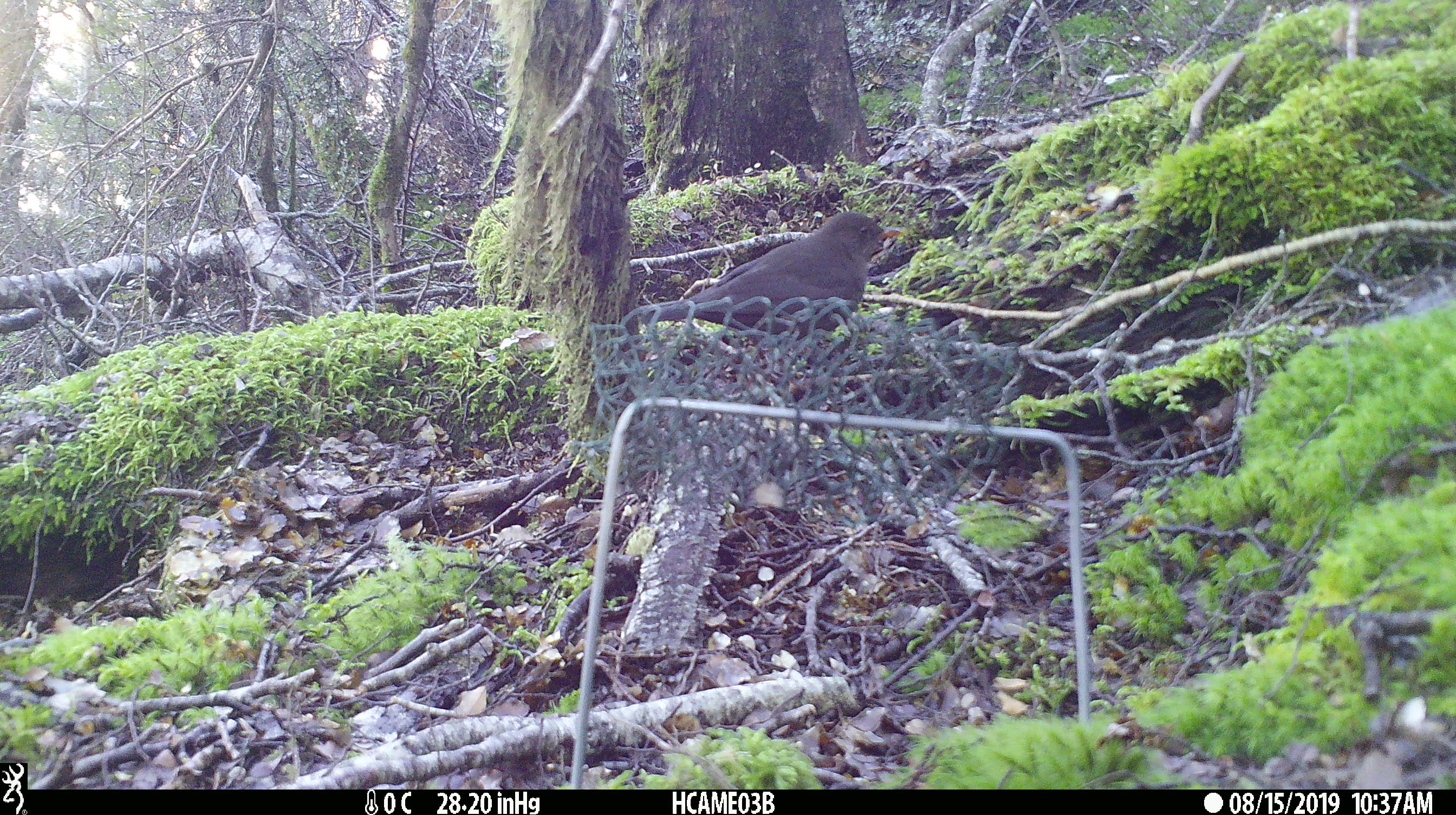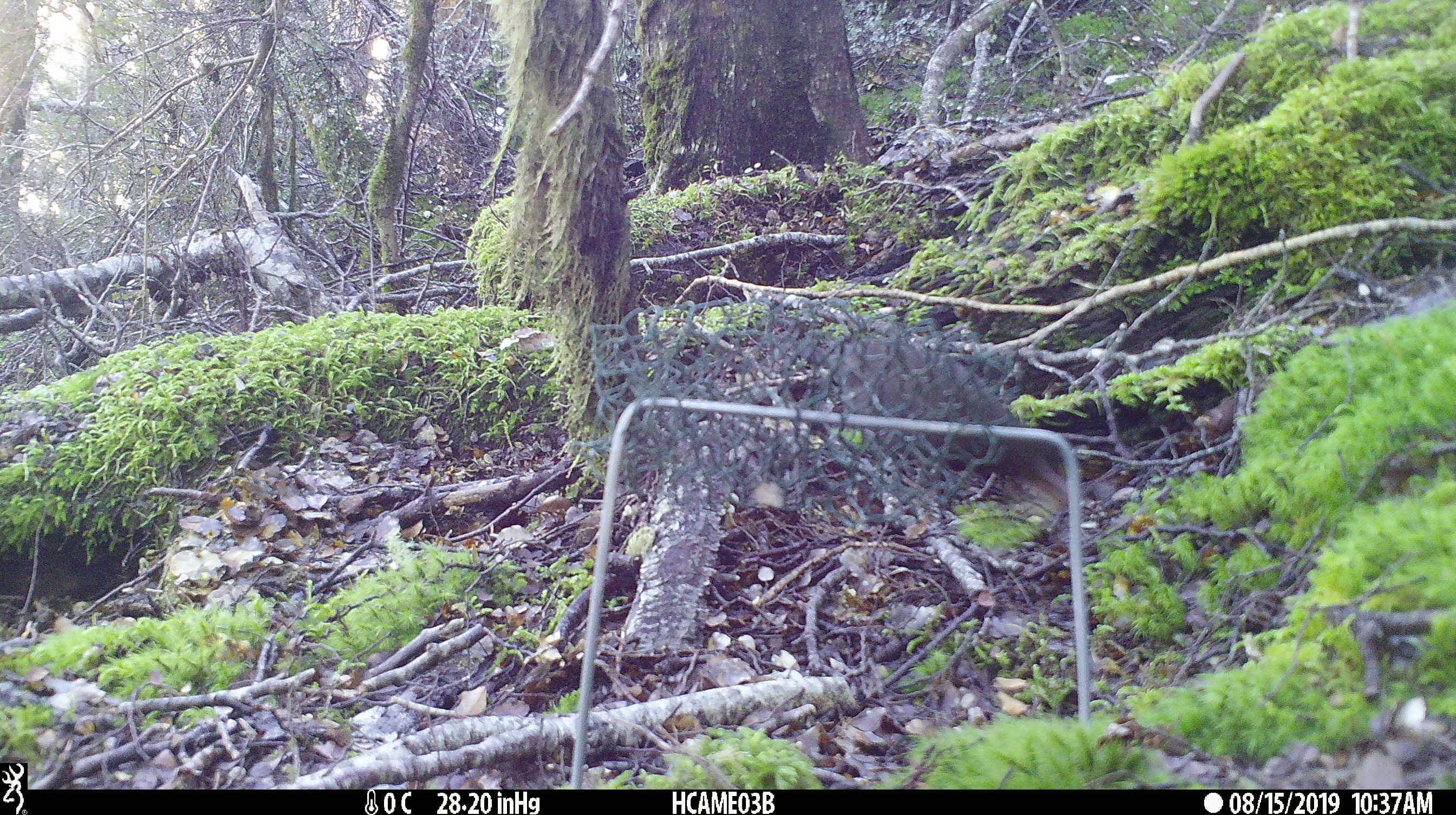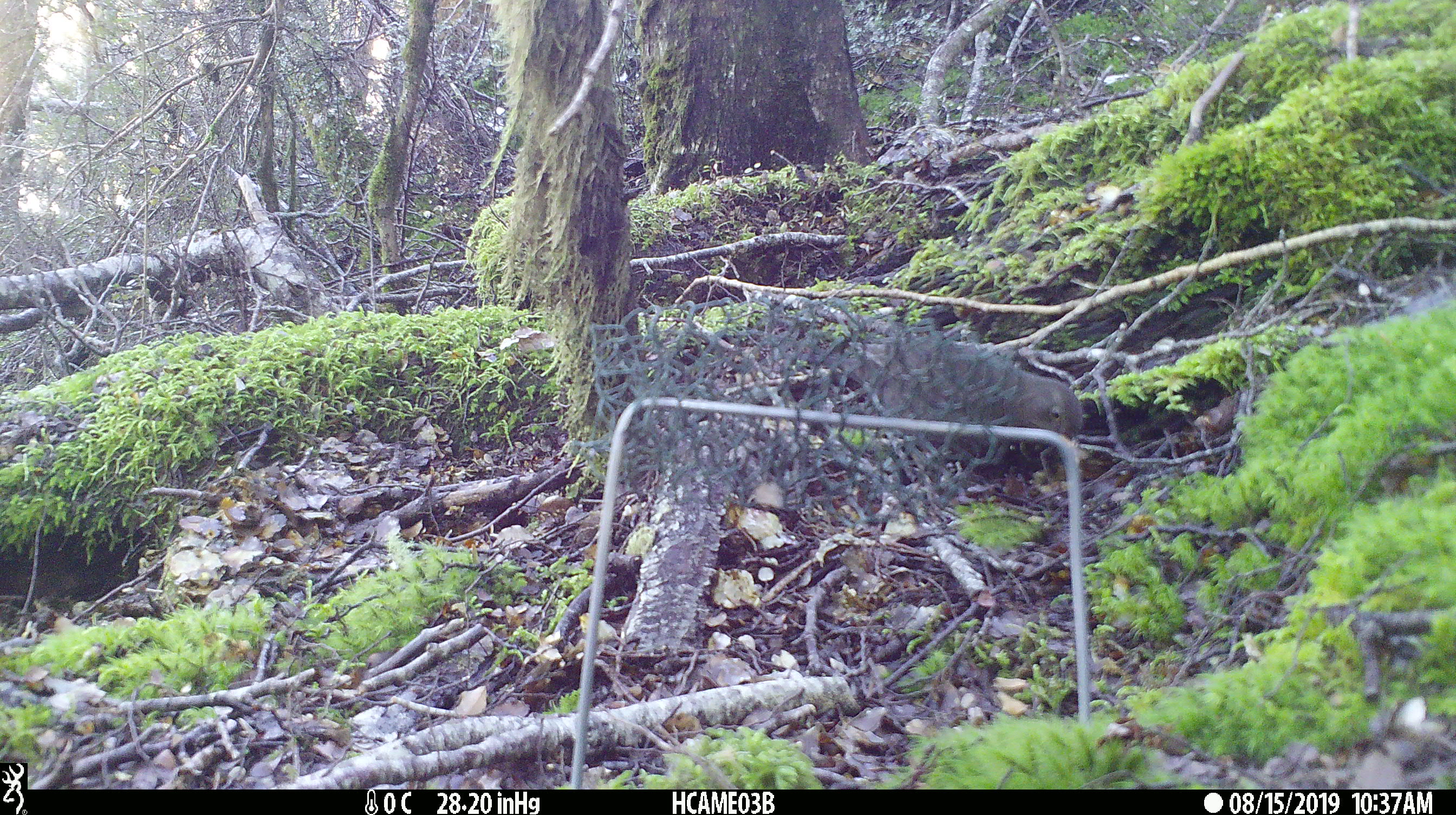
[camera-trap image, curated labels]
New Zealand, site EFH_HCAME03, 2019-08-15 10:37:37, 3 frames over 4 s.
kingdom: Animalia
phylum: Chordata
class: Aves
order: Passeriformes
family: Turdidae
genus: Turdus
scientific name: Turdus merula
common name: eurasian blackbird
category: blackbird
Blackbird (eurasian blackbird) (Turdus merula).